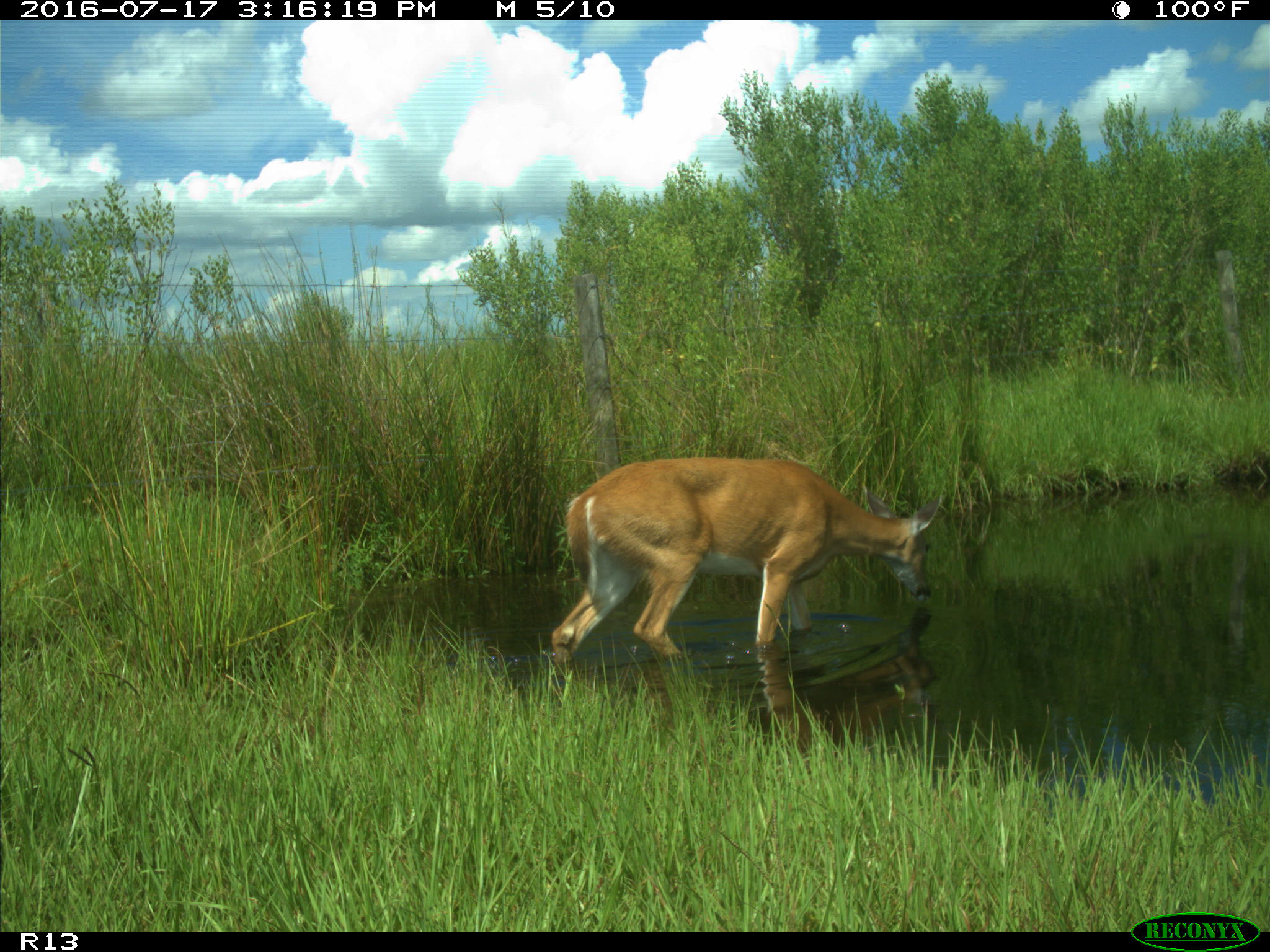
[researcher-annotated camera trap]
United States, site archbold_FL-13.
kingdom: Animalia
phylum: Chordata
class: Mammalia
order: Artiodactyla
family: Cervidae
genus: Odocoileus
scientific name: Odocoileus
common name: deer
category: unidentified deer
Unidentified deer (deer) (Odocoileus).